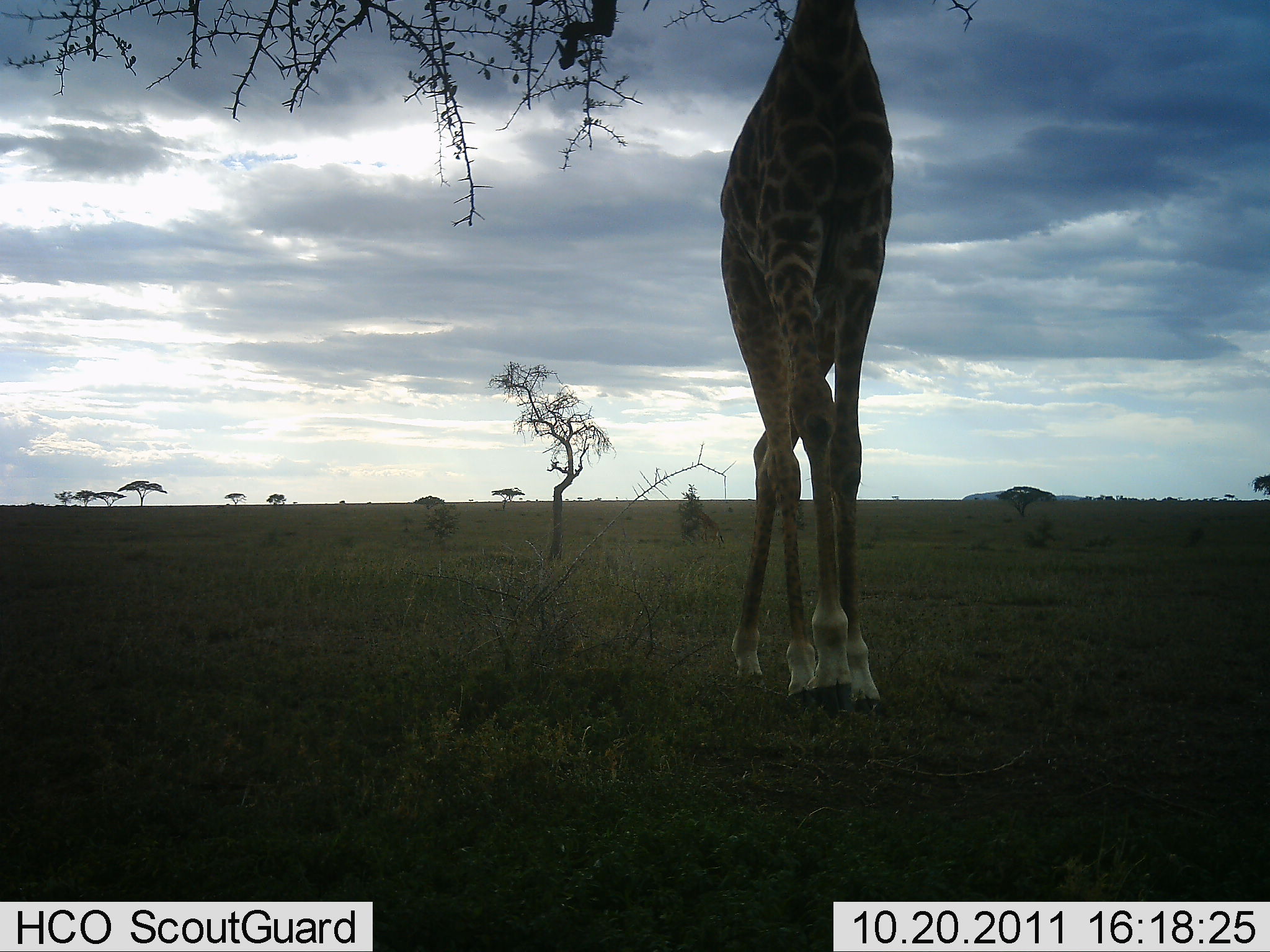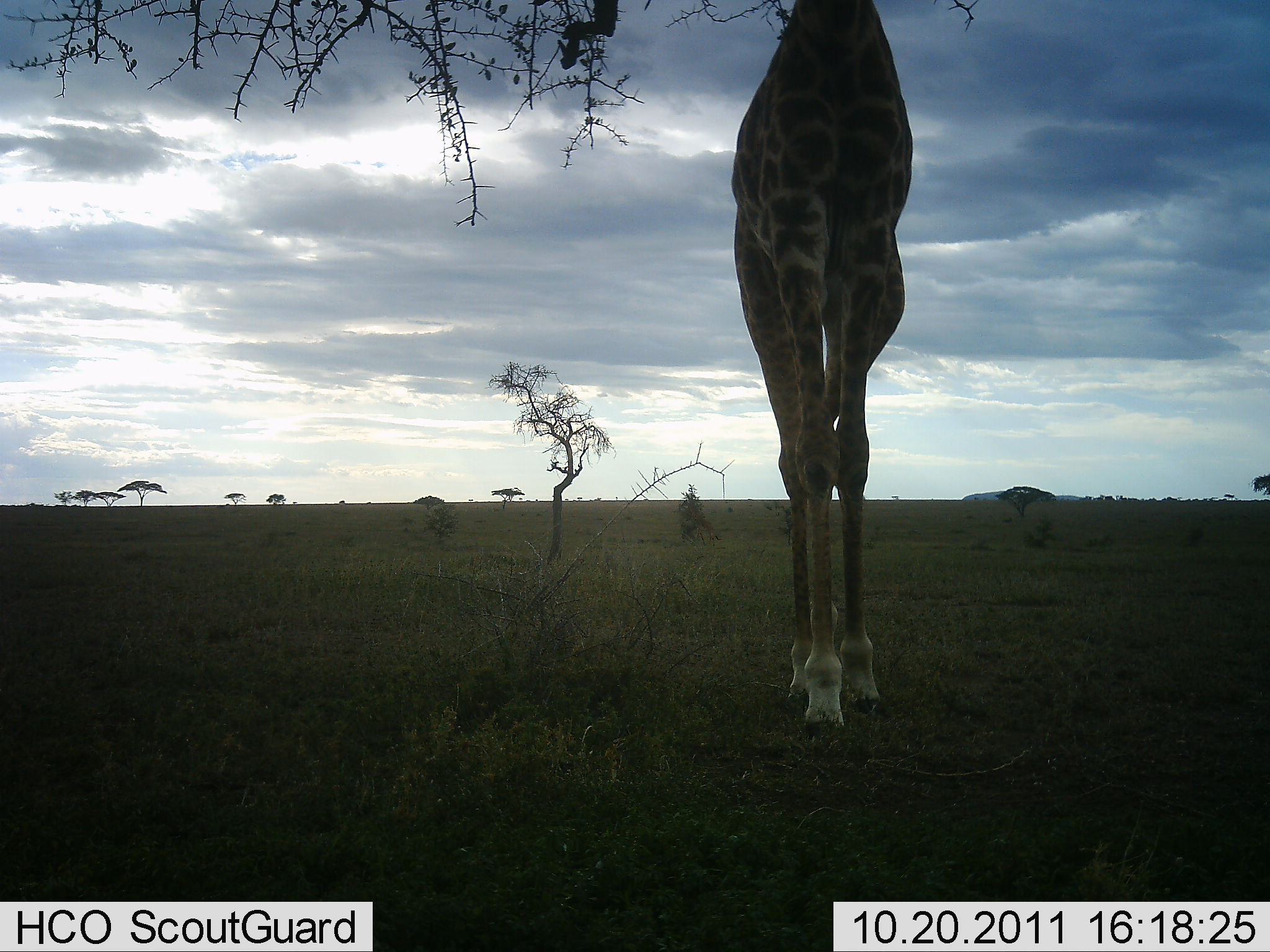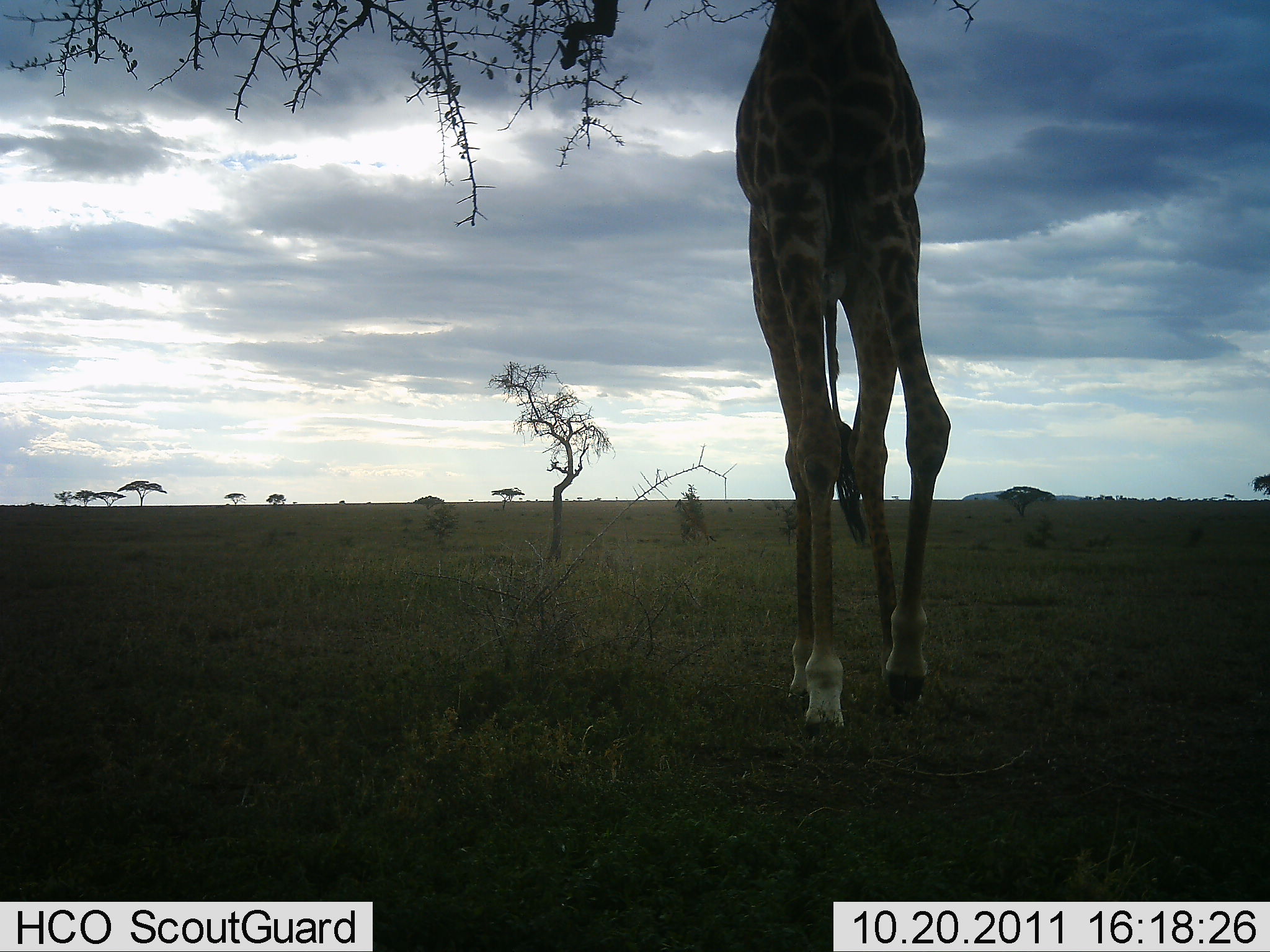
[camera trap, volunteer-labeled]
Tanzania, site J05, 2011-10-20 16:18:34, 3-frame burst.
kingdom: Animalia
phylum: Chordata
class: Mammalia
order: Artiodactyla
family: Giraffidae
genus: Giraffa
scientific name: Giraffa camelopardalis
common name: giraffe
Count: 1.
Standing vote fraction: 18%.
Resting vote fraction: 0%.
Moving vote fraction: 73%.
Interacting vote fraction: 0%.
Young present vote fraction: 0%.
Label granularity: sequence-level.